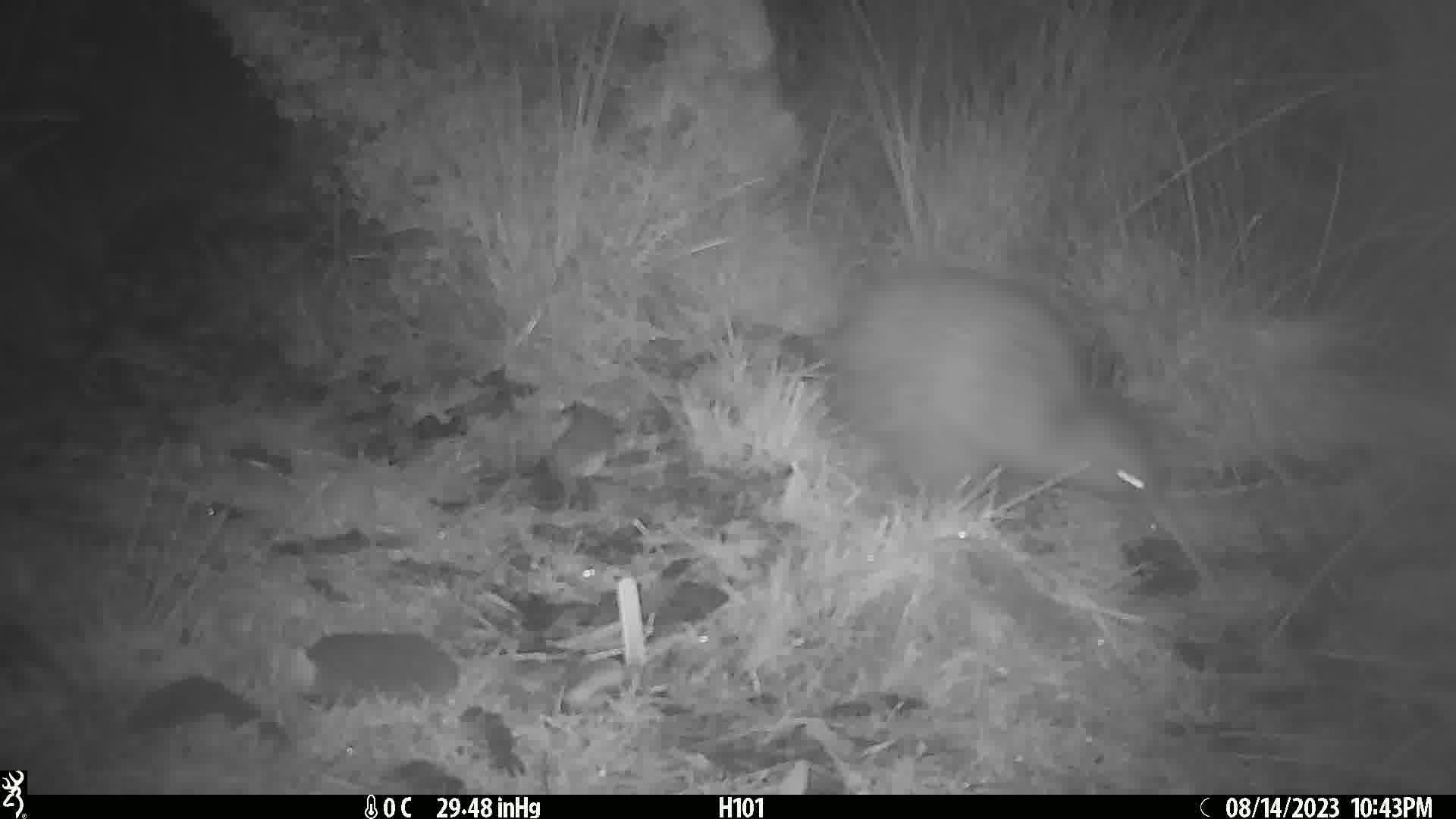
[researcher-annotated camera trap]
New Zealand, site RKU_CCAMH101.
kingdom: Animalia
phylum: Chordata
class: Aves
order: Apterygiformes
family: Apterygidae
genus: Apteryx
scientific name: Apteryx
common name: kiwi